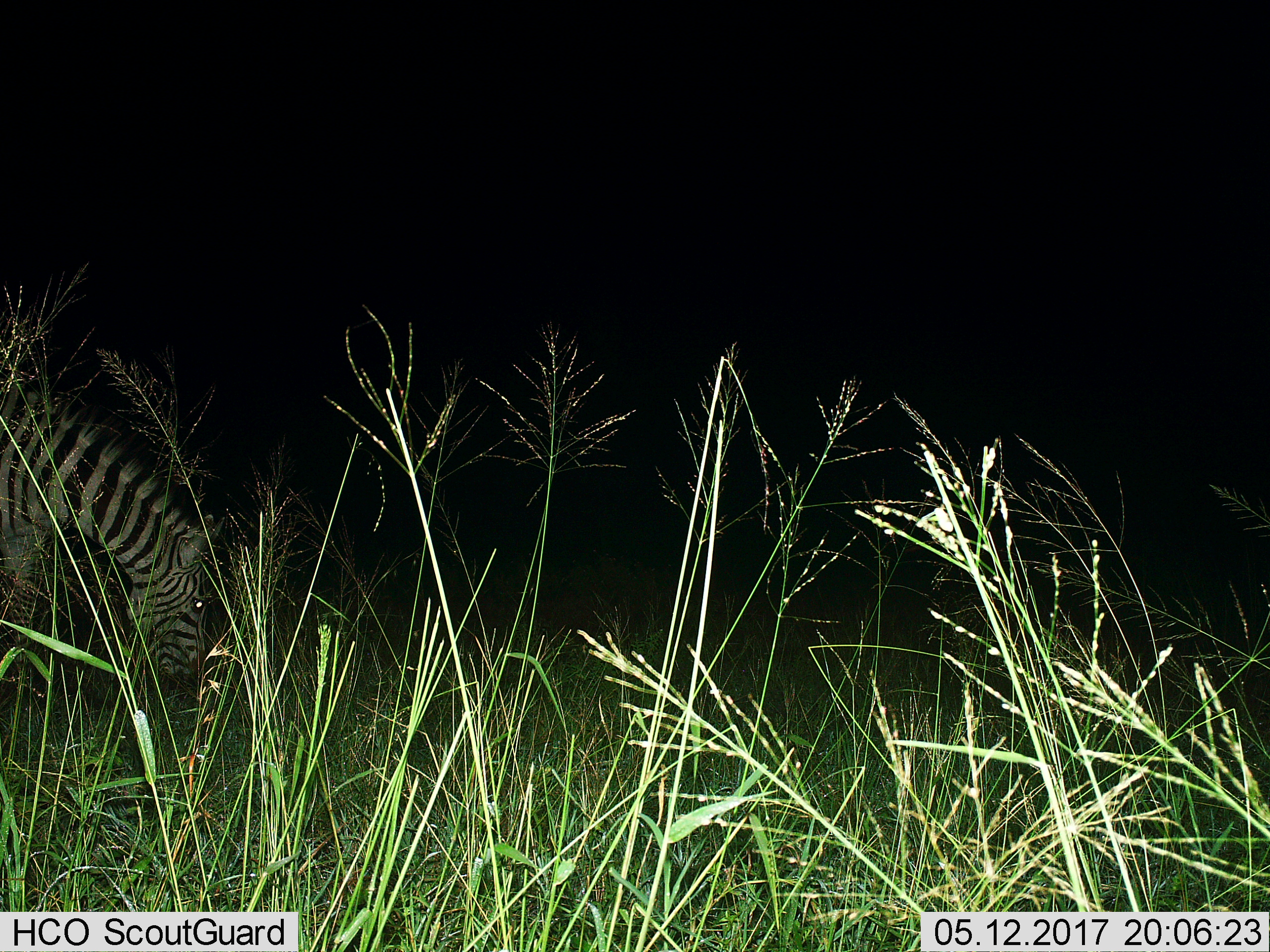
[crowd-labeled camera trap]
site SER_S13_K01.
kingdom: Animalia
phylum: Chordata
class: Mammalia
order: Perissodactyla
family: Equidae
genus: Equus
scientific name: Equus quagga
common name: plains zebra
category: zebraplains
Zebraplains (plains zebra) (Equus quagga), count 1. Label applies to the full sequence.